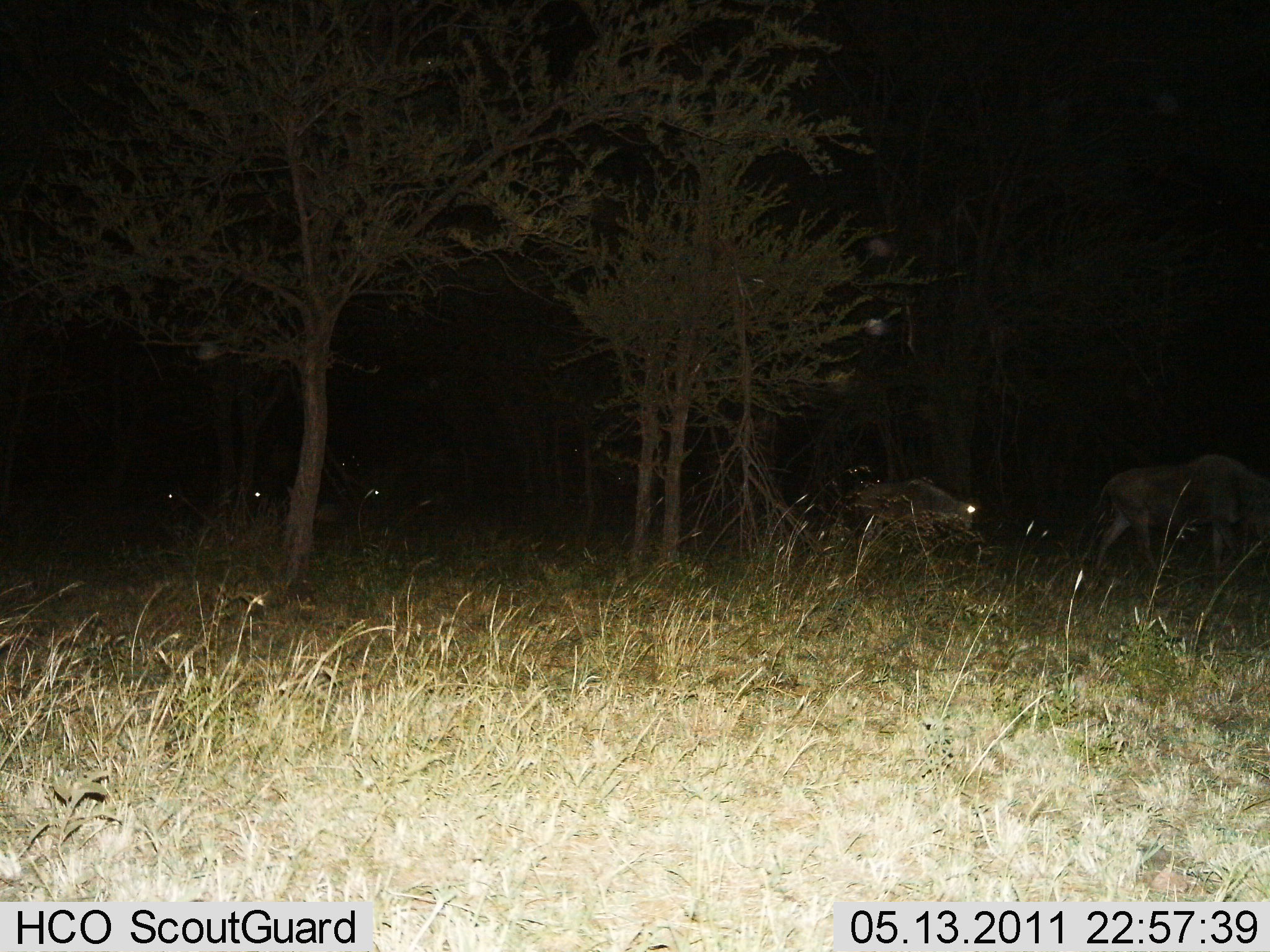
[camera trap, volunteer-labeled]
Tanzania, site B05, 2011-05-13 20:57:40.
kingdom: Animalia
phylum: Chordata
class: Mammalia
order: Carnivora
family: Felidae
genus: Panthera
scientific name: Panthera leo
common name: lion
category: lionfemale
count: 2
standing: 67%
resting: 0%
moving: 67%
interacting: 0%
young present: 0%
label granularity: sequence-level